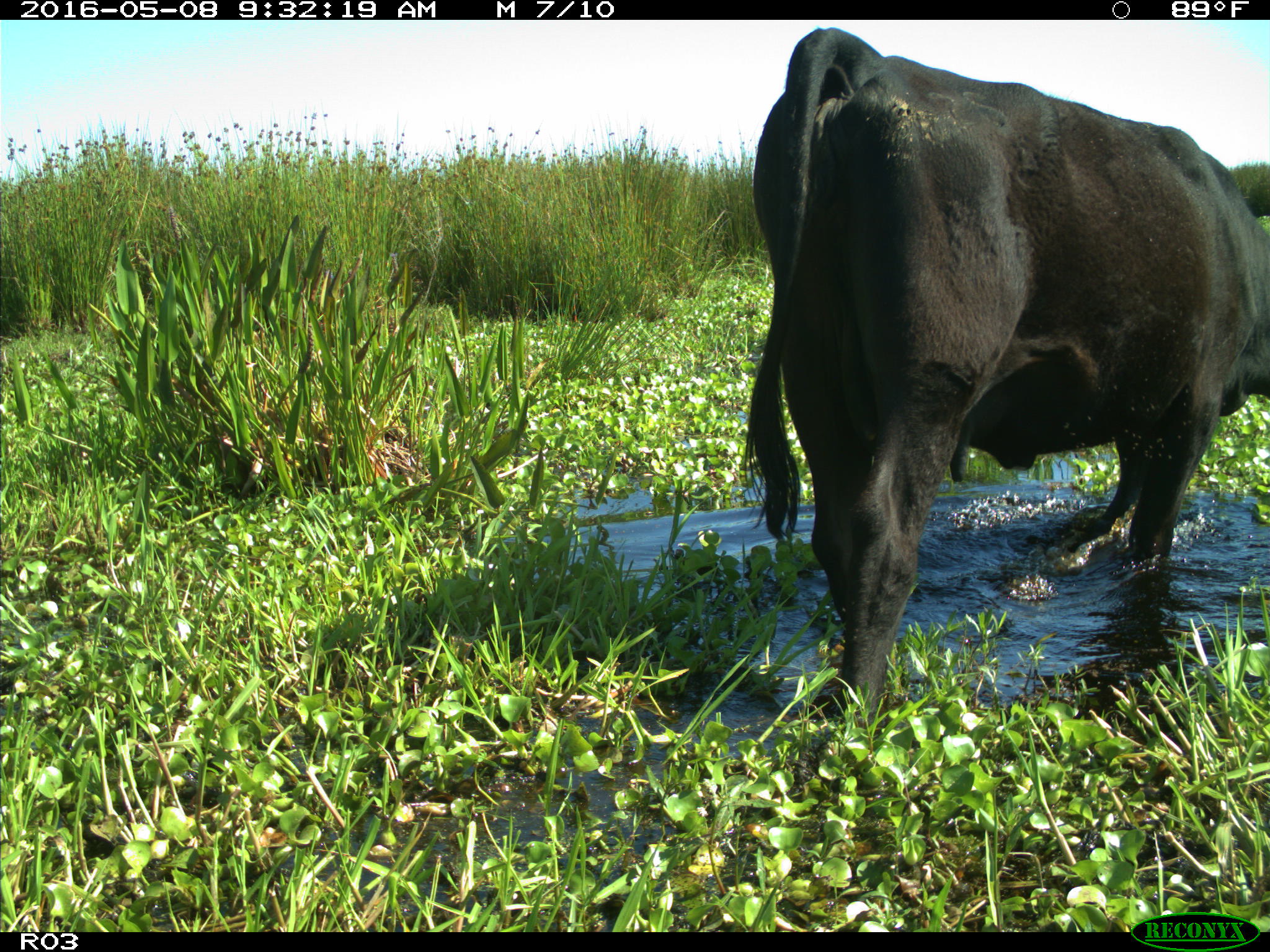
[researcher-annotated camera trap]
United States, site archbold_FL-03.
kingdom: Animalia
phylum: Chordata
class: Mammalia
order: Artiodactyla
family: Bovidae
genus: Bos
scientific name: Bos taurus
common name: domestic cow